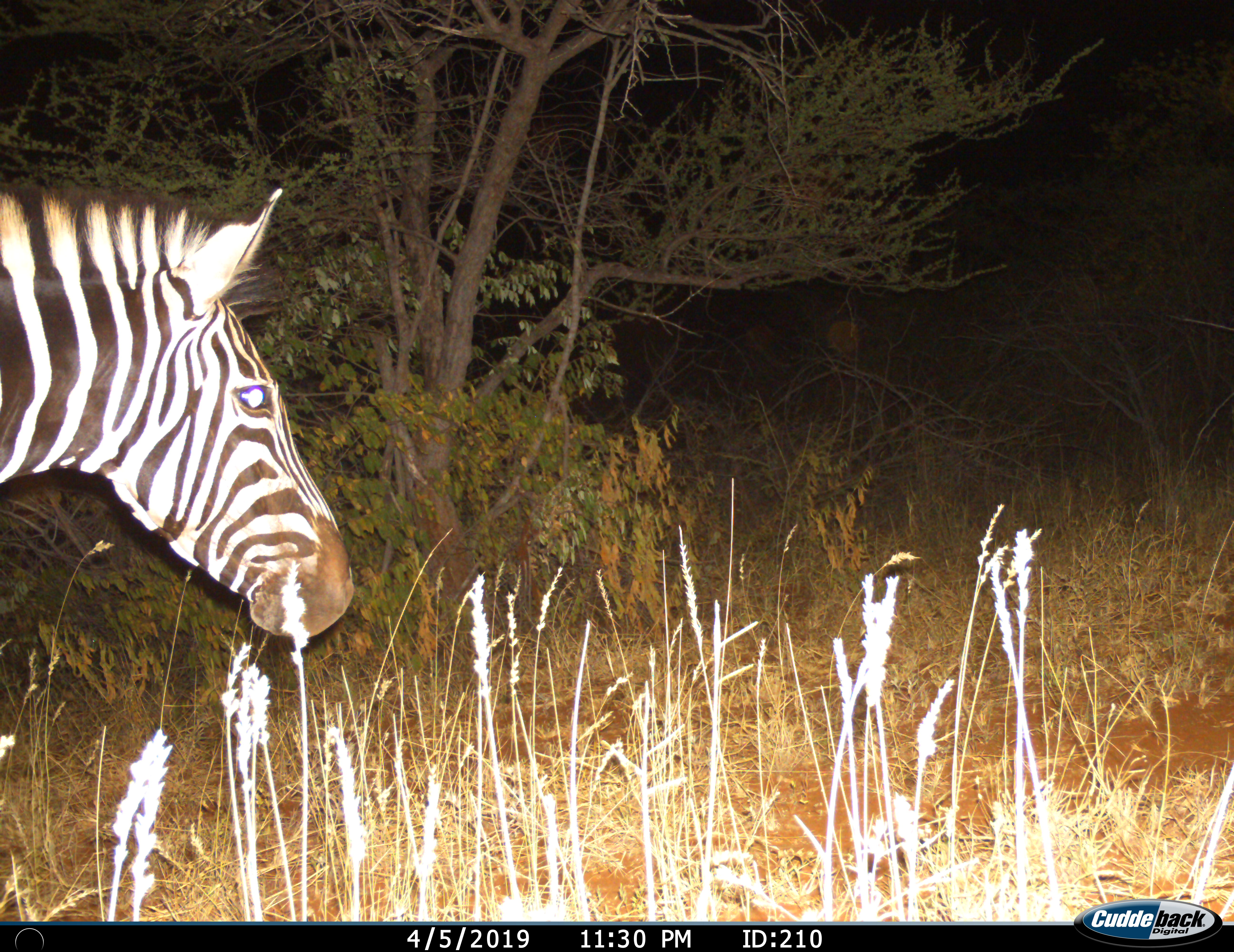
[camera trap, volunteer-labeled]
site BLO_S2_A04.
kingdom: Animalia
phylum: Chordata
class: Mammalia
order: Perissodactyla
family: Equidae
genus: Equus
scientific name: Equus quagga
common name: plains zebra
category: zebraplains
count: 1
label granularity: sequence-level